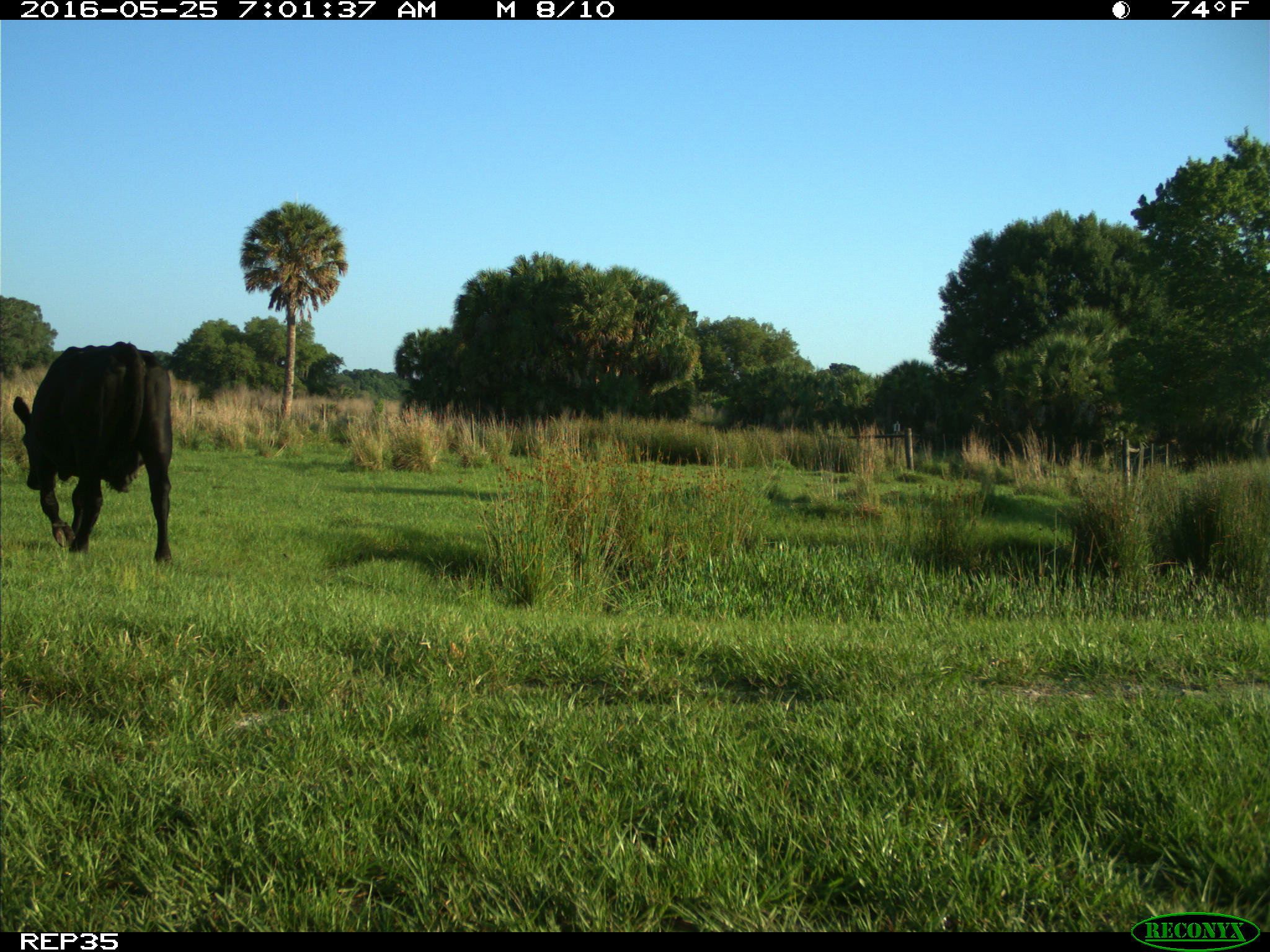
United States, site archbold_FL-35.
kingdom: Animalia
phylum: Chordata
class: Mammalia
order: Artiodactyla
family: Bovidae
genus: Bos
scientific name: Bos taurus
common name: domestic cow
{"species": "Bos taurus (domestic cow)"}